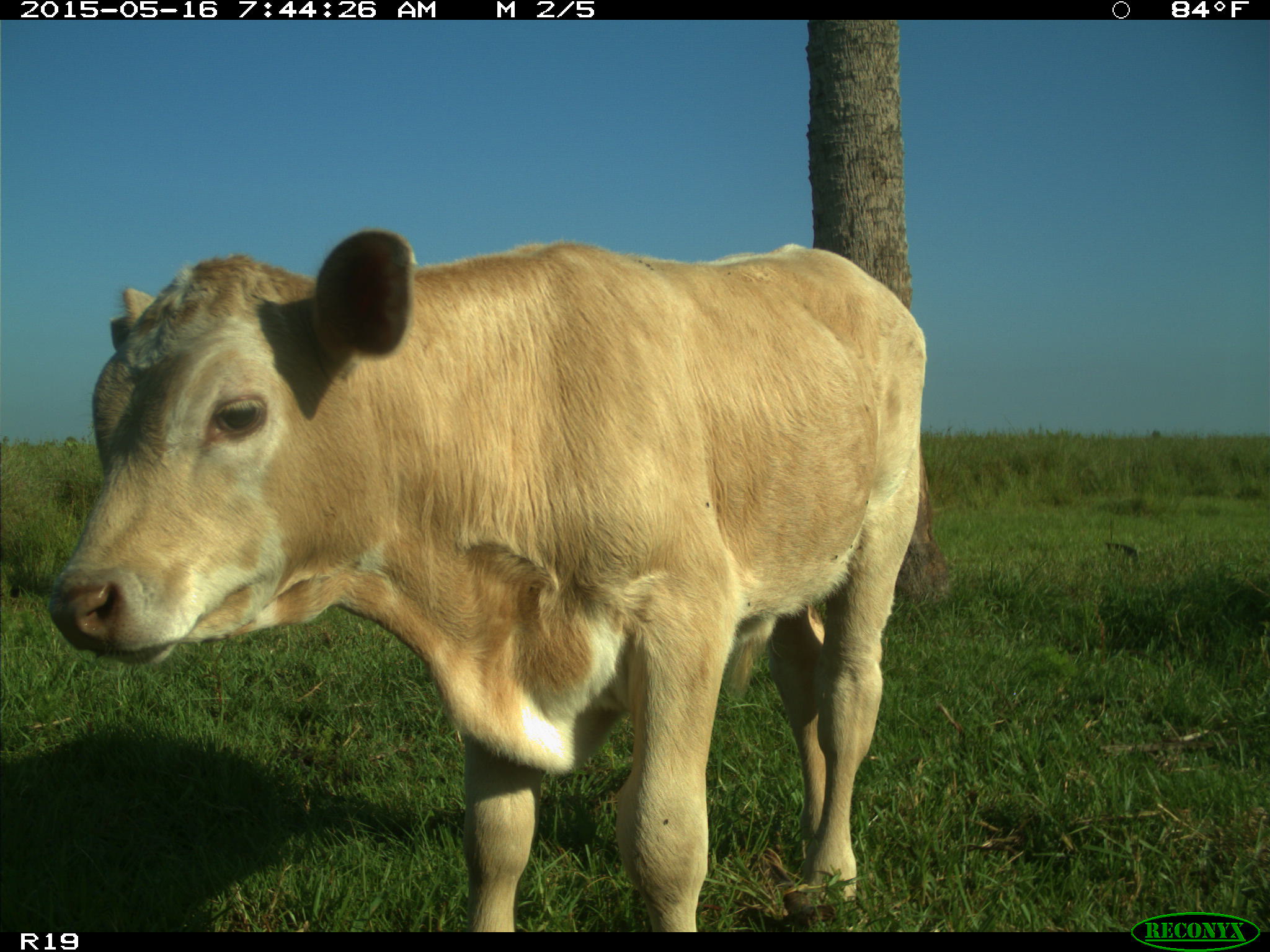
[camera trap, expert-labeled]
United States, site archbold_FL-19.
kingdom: Animalia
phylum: Chordata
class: Mammalia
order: Artiodactyla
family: Bovidae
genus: Bos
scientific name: Bos taurus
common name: domestic cow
Bos taurus (domestic cow).